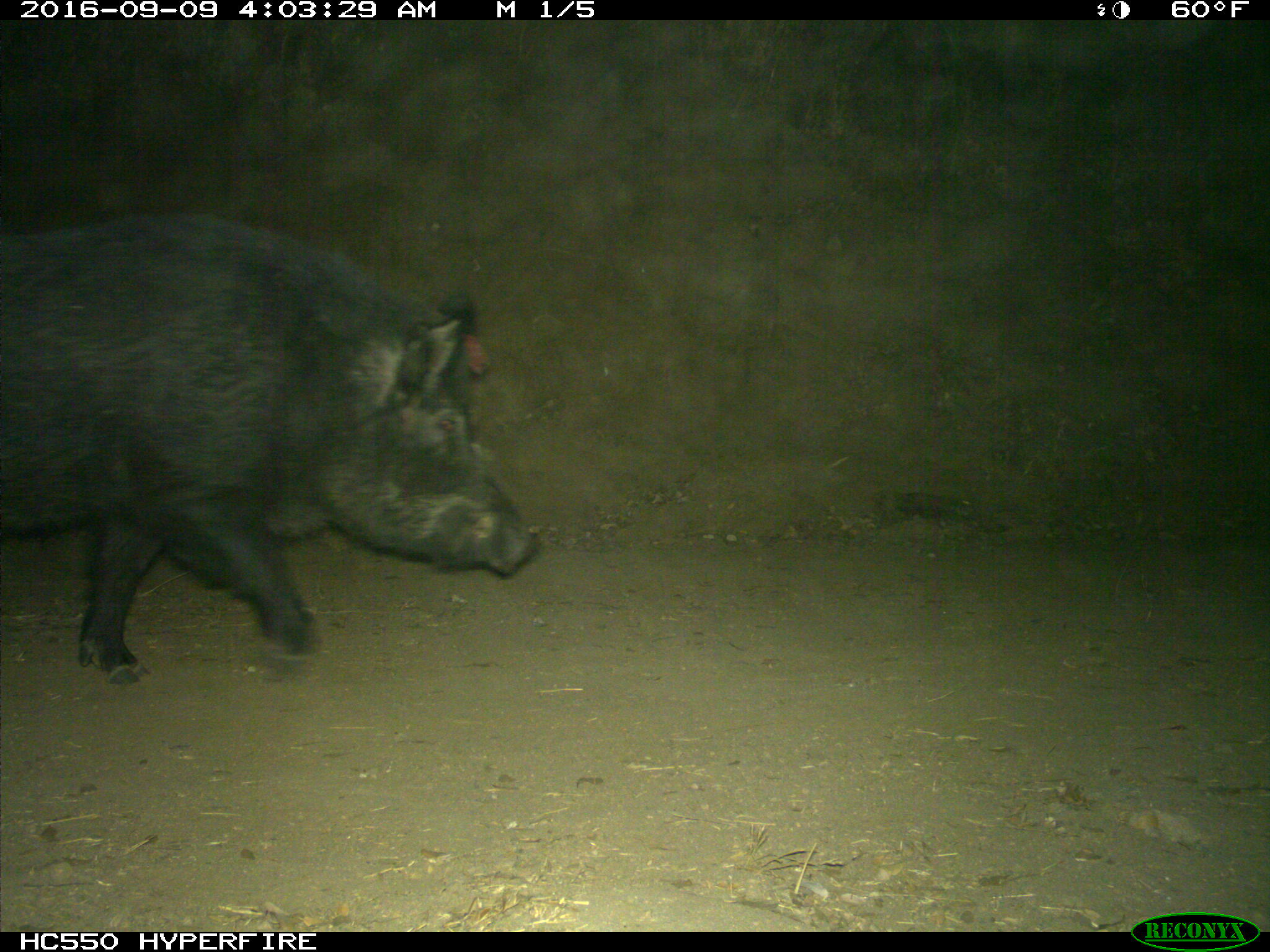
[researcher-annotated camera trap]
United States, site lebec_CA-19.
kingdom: Animalia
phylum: Chordata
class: Mammalia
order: Artiodactyla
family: Suidae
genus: Sus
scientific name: Sus scrofa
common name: wild boar